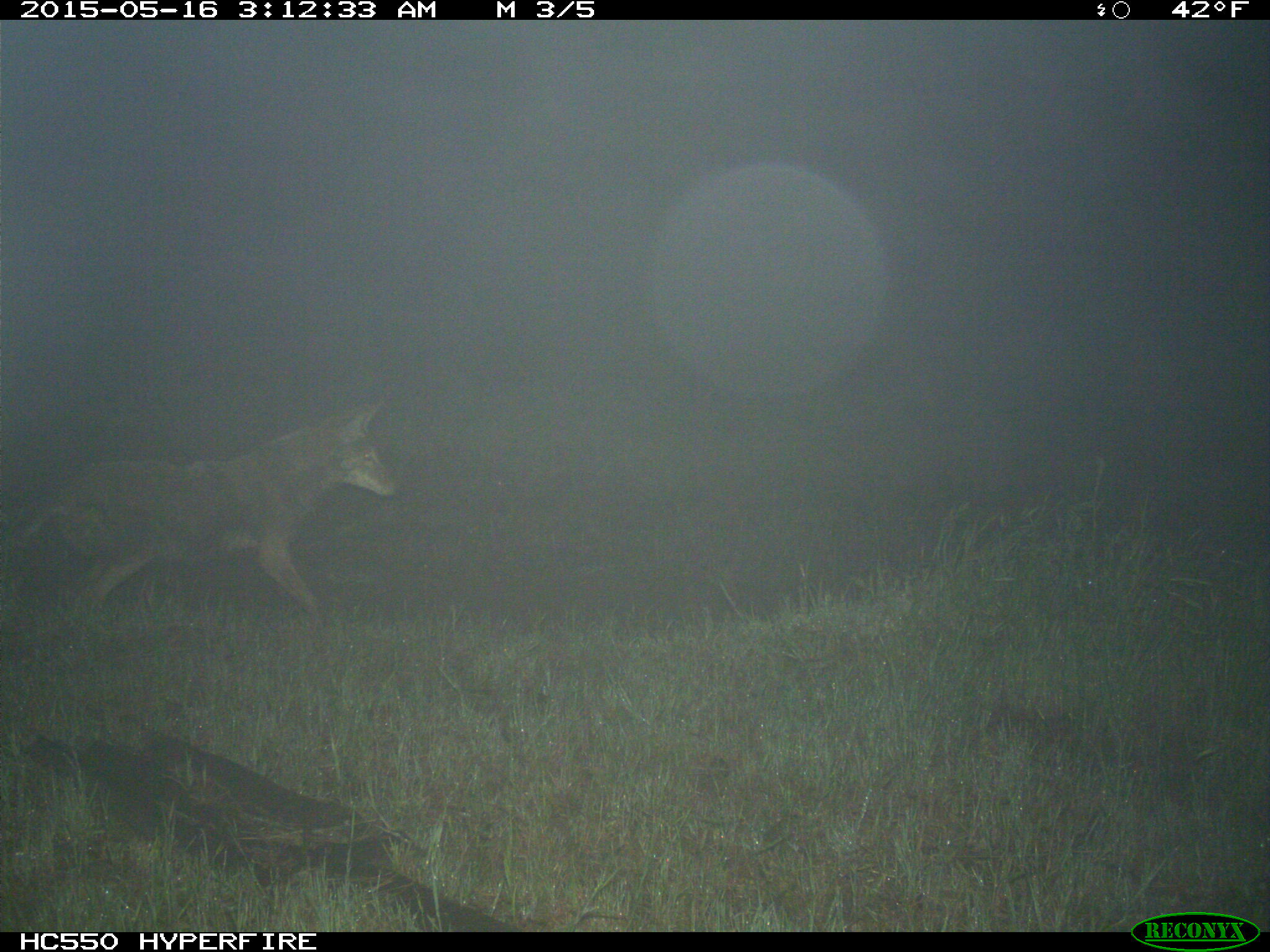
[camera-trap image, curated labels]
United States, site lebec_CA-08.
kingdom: Animalia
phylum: Chordata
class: Mammalia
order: Carnivora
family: Canidae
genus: Canis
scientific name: Canis latrans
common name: coyote